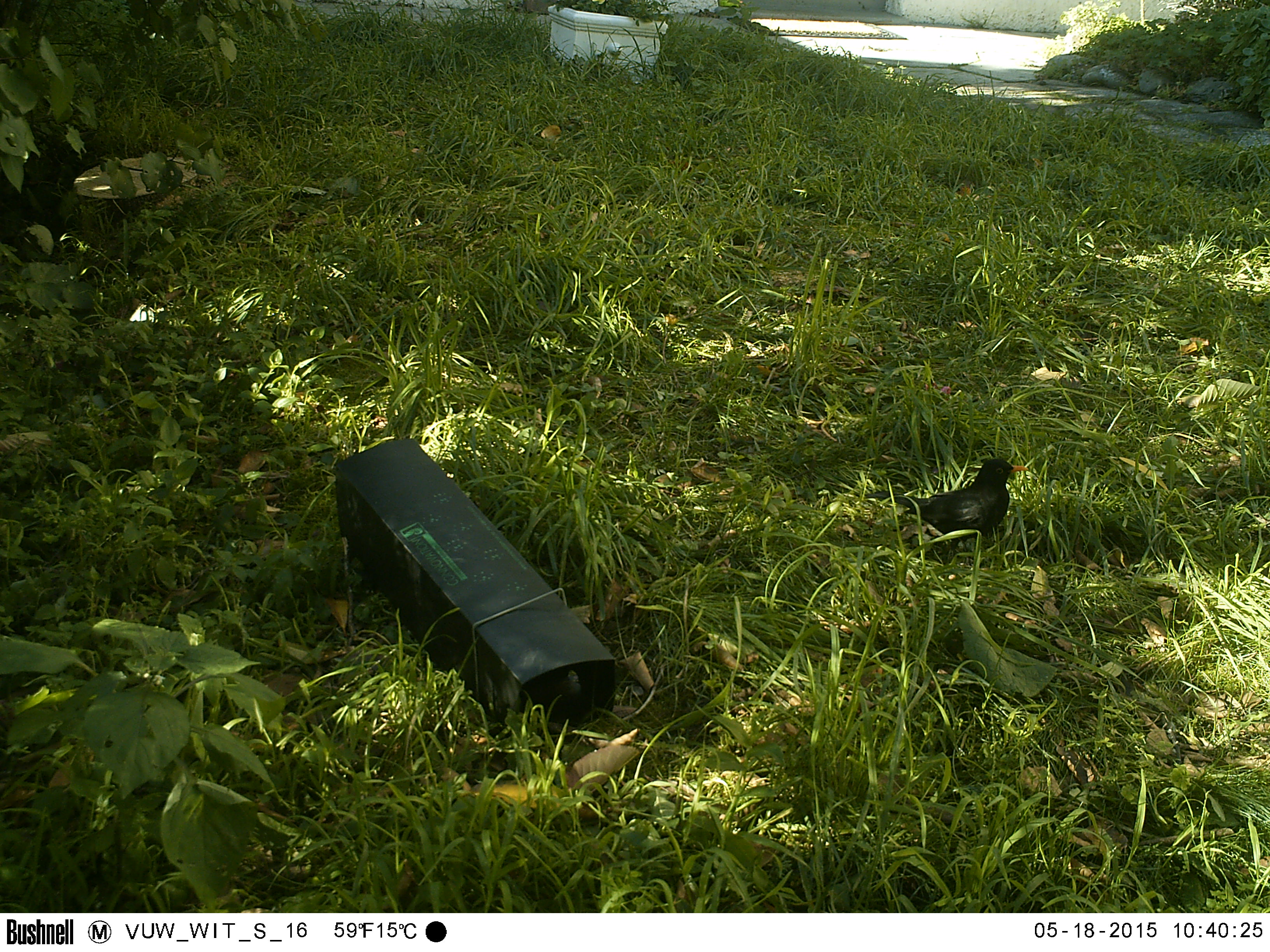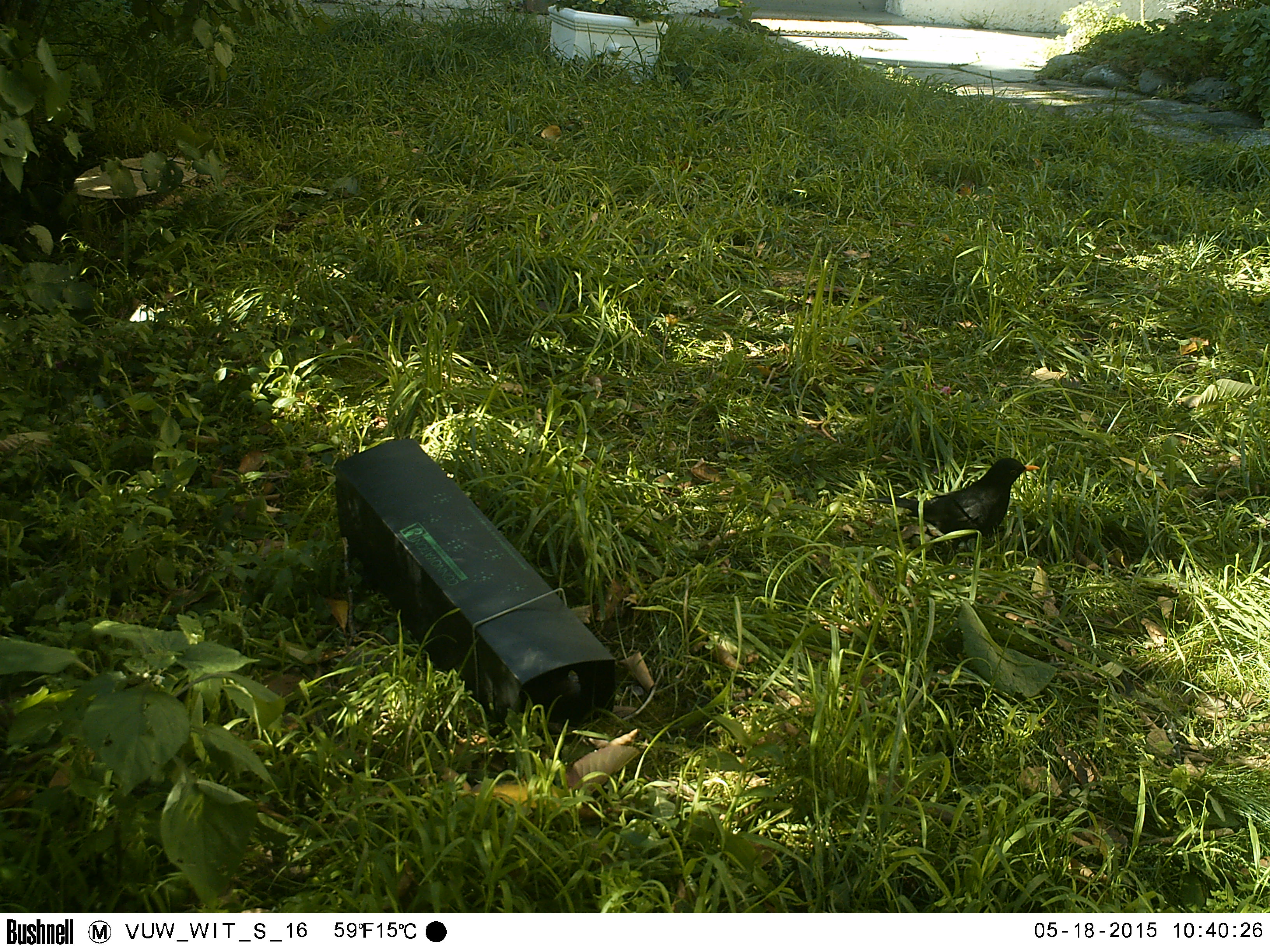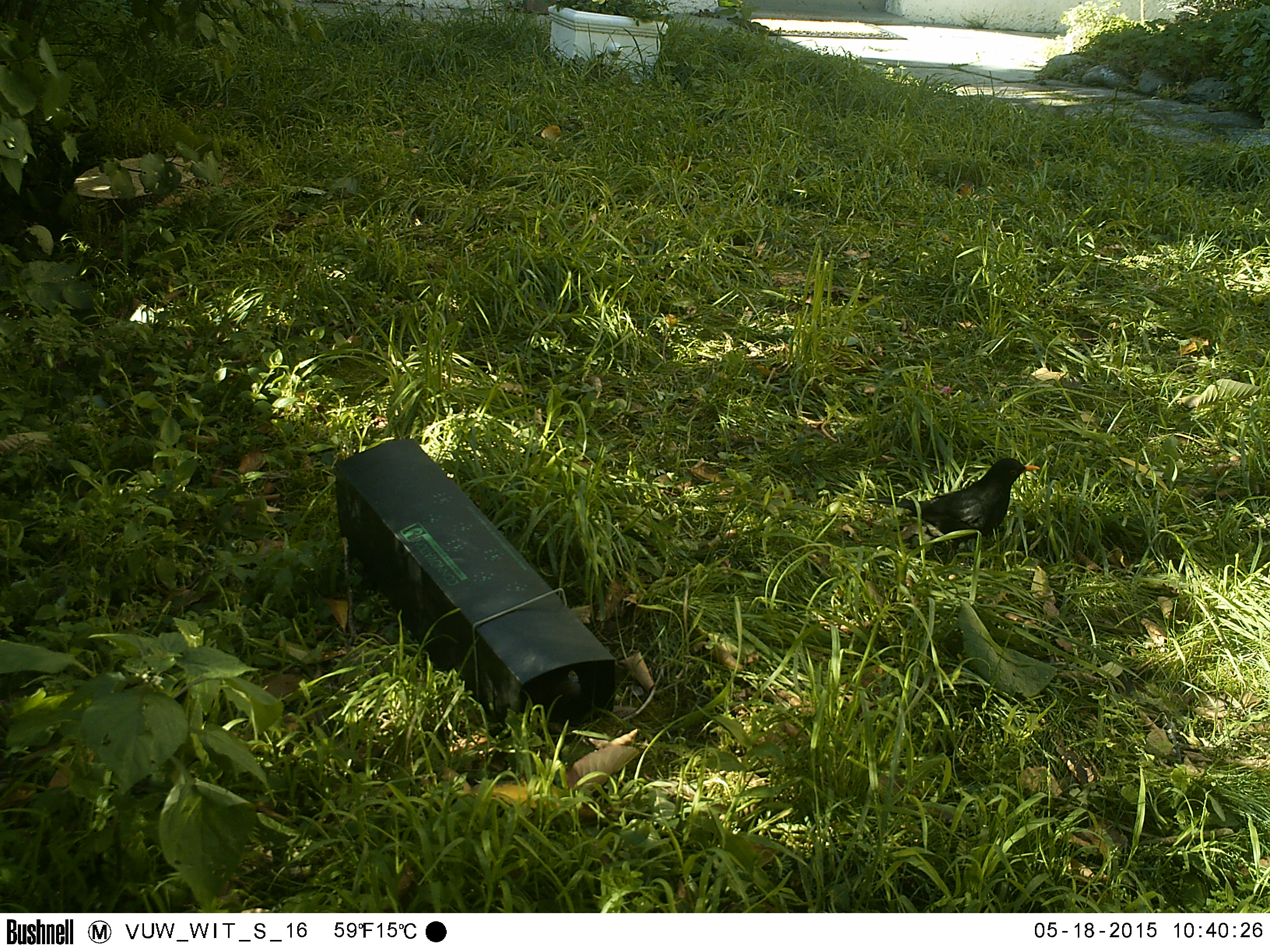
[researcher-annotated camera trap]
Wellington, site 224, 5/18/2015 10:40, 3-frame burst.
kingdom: Animalia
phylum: Chordata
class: Aves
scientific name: Aves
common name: bird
Bird (Aves).